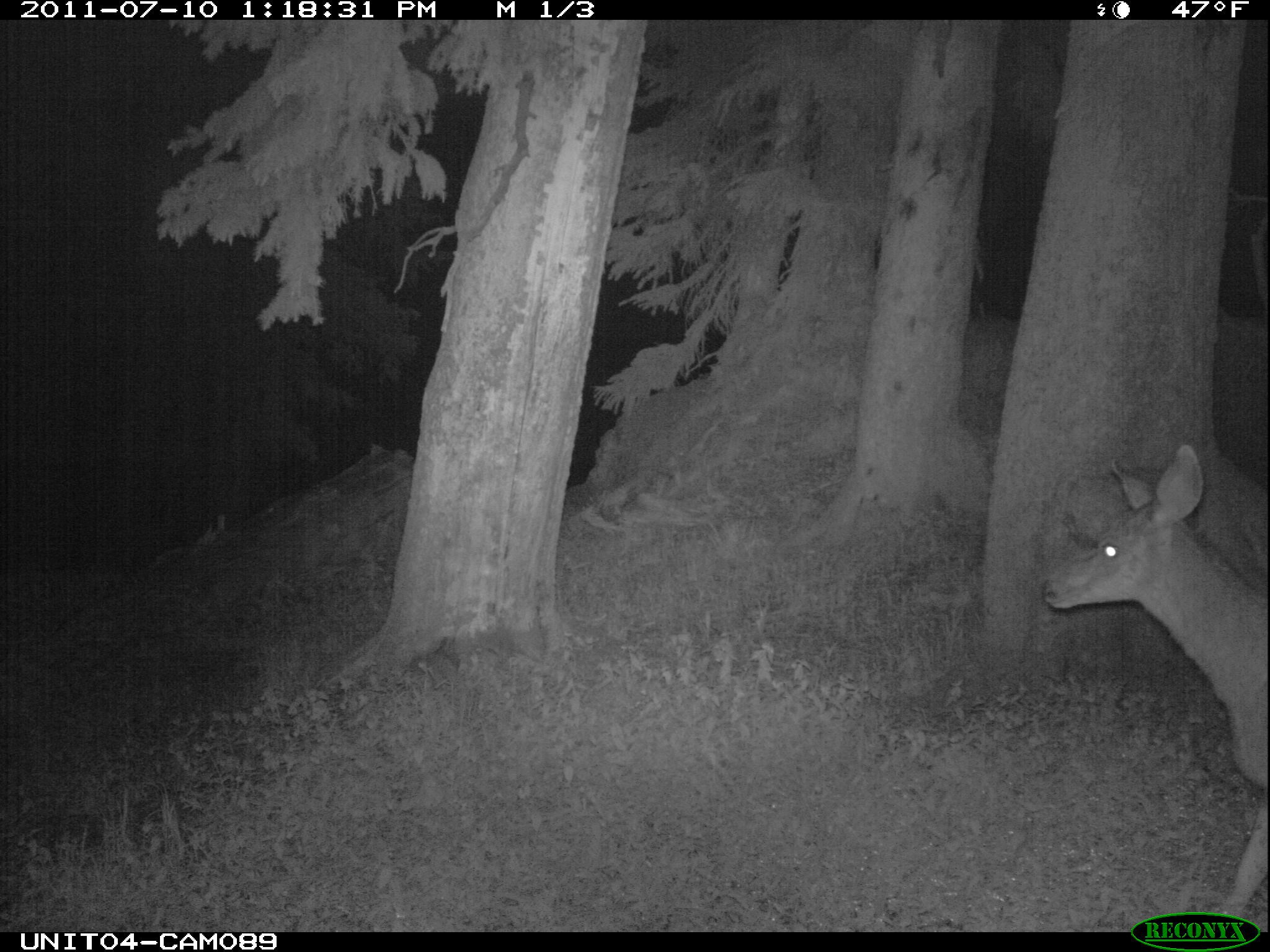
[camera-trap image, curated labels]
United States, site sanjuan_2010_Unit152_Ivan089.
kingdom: Animalia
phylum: Chordata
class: Mammalia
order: Artiodactyla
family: Cervidae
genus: Odocoileus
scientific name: Odocoileus hemionus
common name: mule deer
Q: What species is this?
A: Odocoileus hemionus (mule deer).